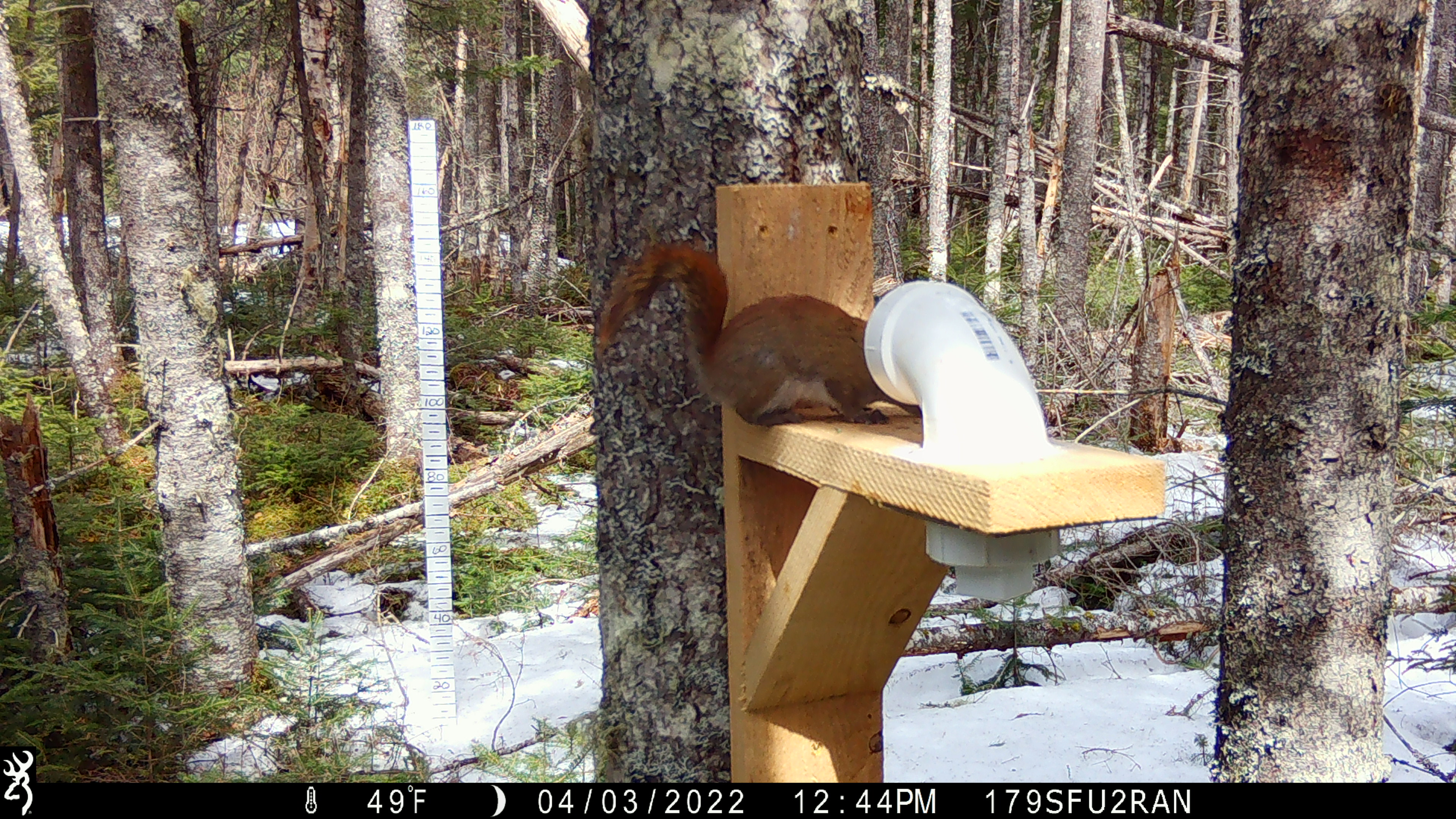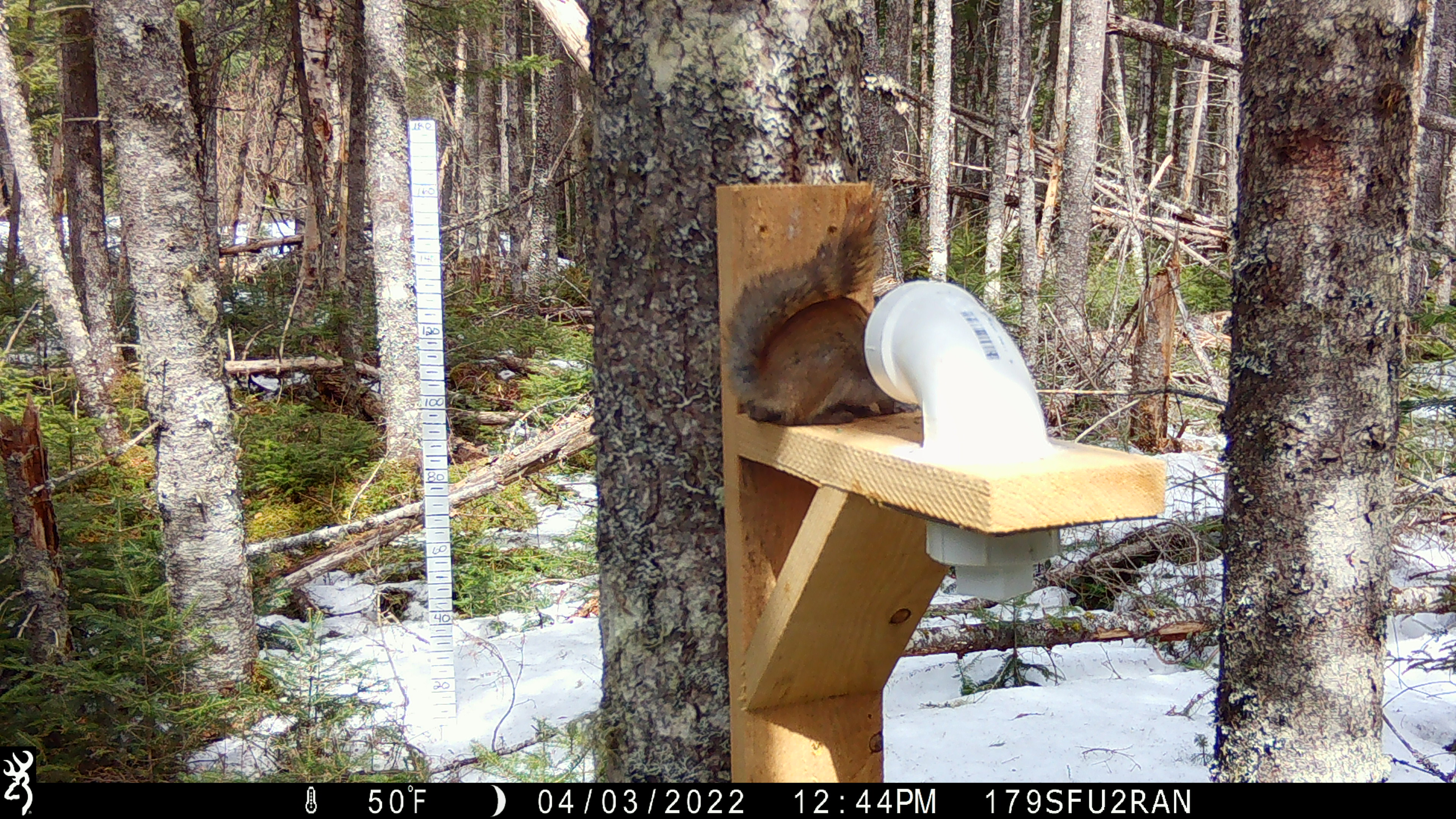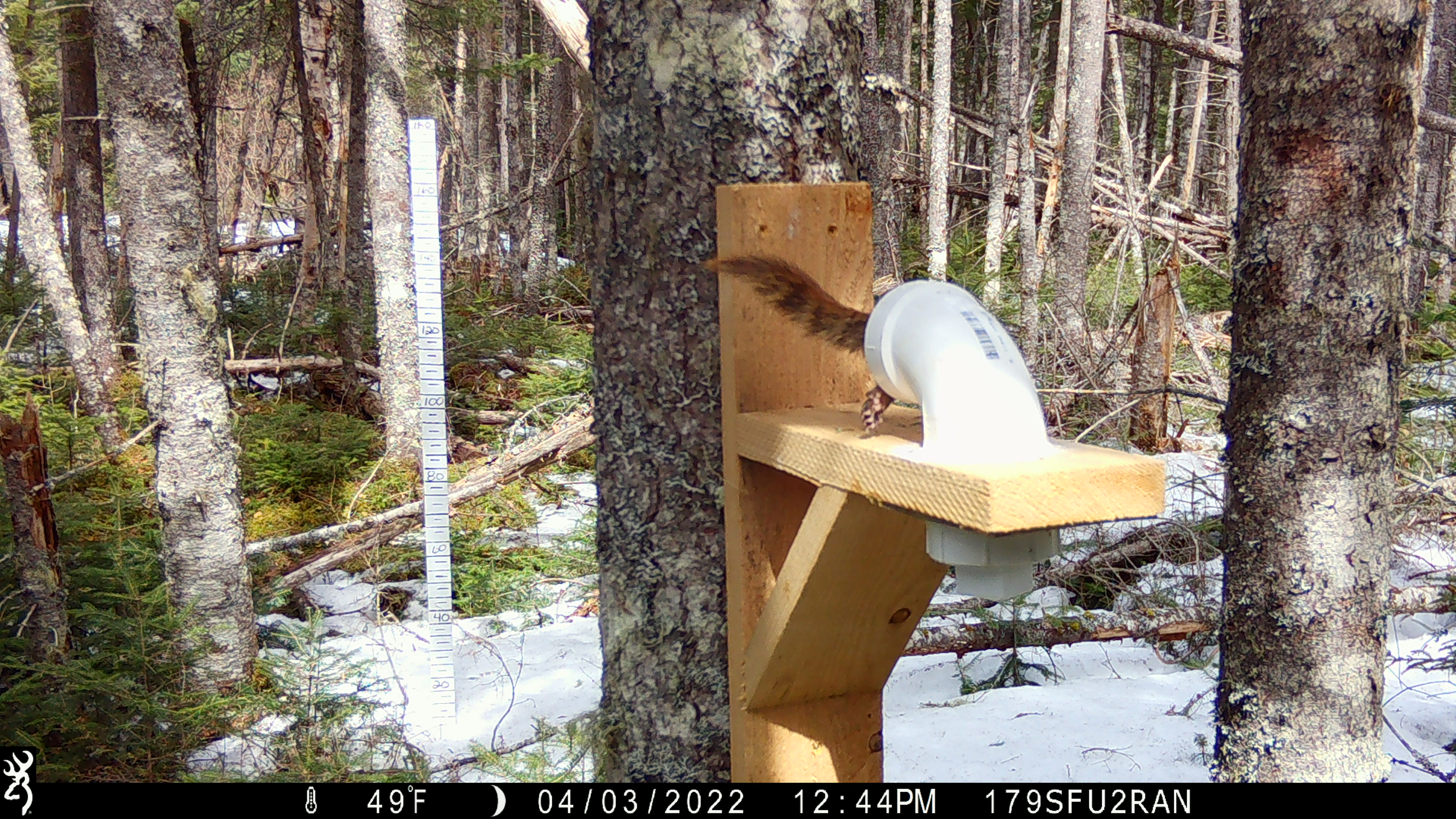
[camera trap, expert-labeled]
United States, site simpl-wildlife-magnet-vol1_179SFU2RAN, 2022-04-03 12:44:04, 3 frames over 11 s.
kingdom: Animalia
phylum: Chordata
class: Mammalia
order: Rodentia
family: Sciuridae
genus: Tamiasciurus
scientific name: Tamiasciurus hudsonicus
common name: red squirrel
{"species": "red squirrel (Tamiasciurus hudsonicus)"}